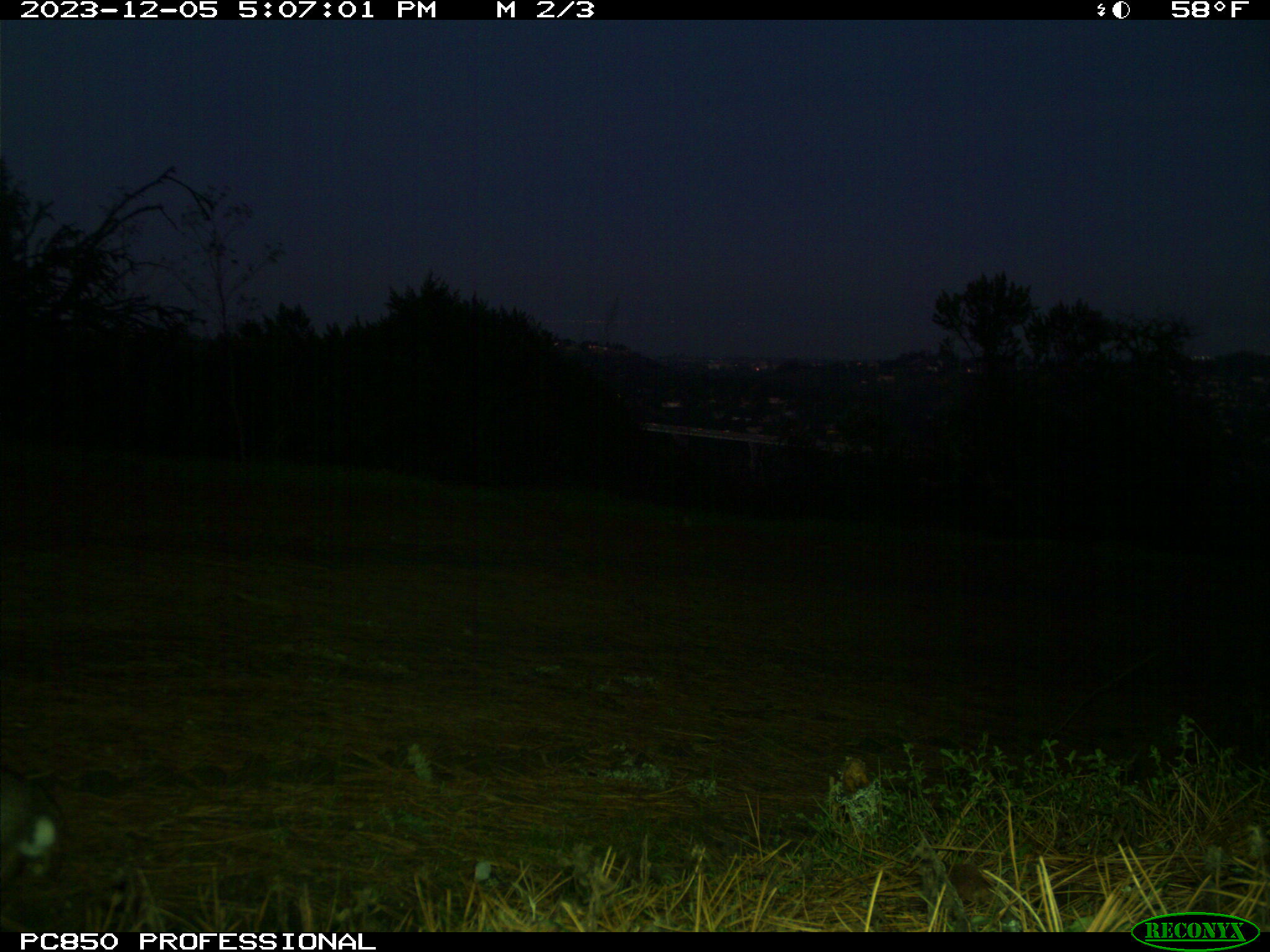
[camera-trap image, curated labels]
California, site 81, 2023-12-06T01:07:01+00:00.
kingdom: Animalia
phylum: Chordata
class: Mammalia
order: Lagomorpha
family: Leporidae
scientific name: Leporidae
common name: rabbit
Rabbit (Leporidae).